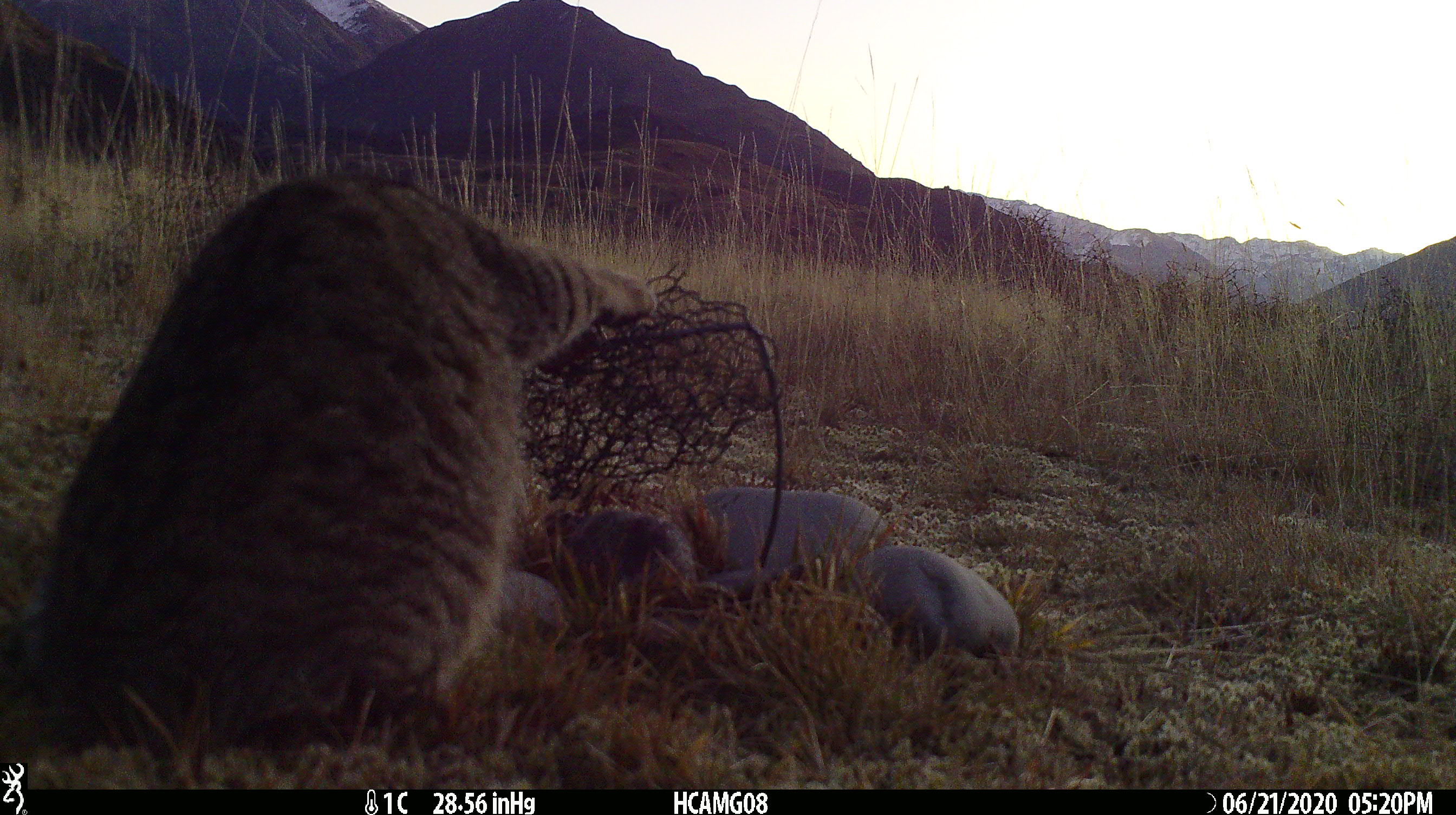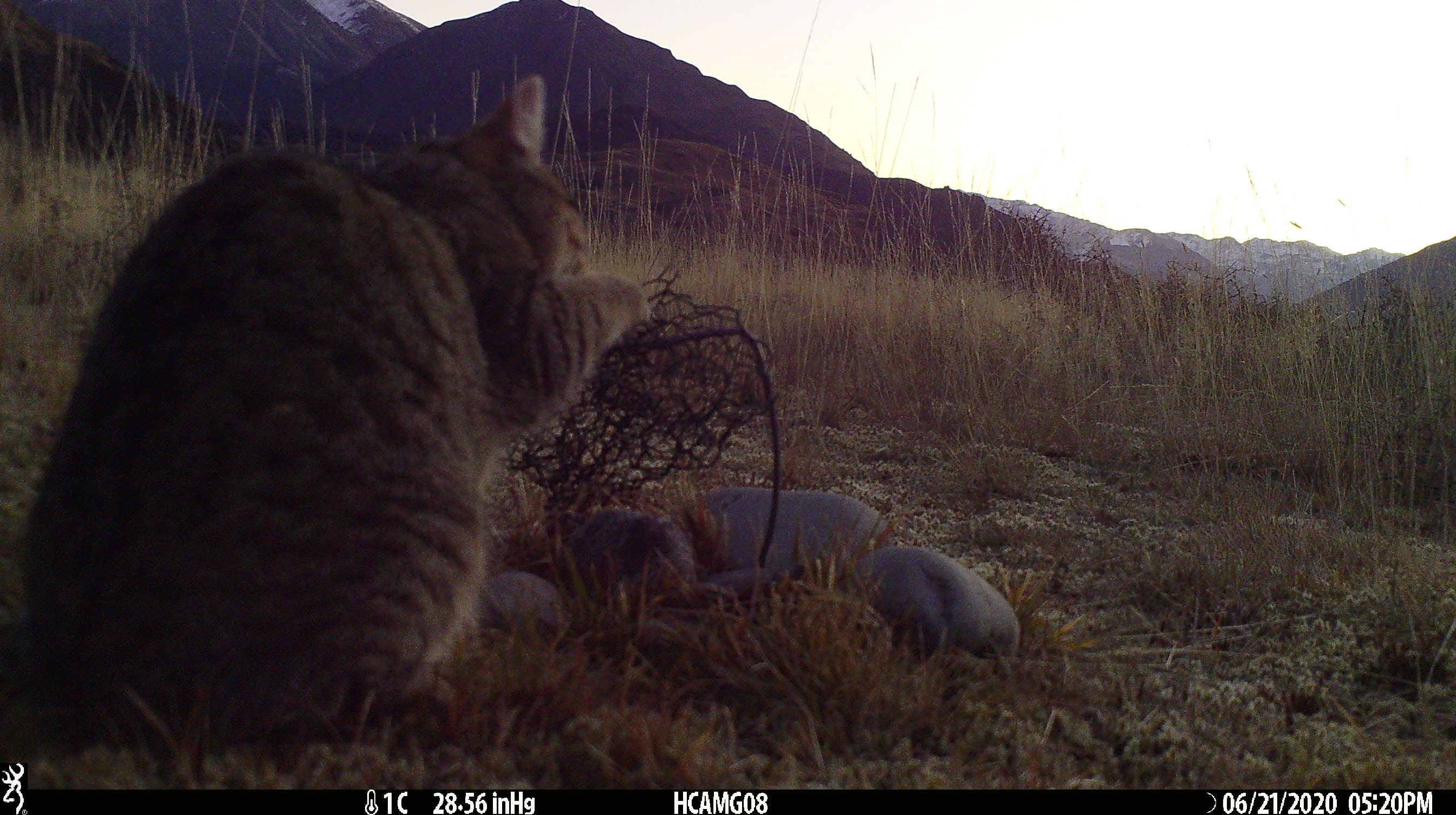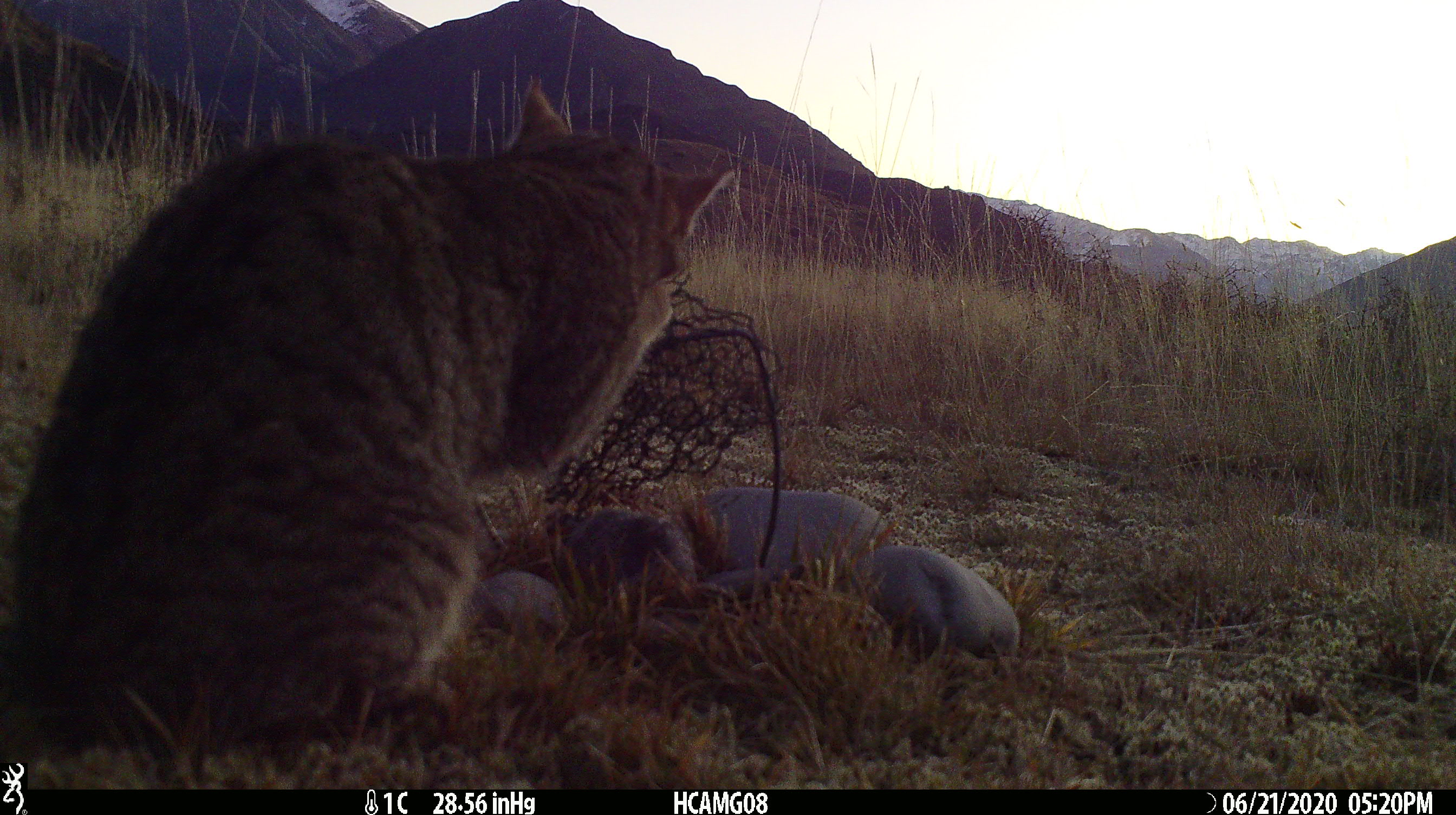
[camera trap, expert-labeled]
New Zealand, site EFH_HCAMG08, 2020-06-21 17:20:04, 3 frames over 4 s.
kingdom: Animalia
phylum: Chordata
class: Mammalia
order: Carnivora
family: Felidae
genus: Felis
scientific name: Felis catus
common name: domestic cat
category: cat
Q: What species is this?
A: Cat (domestic cat) (Felis catus).